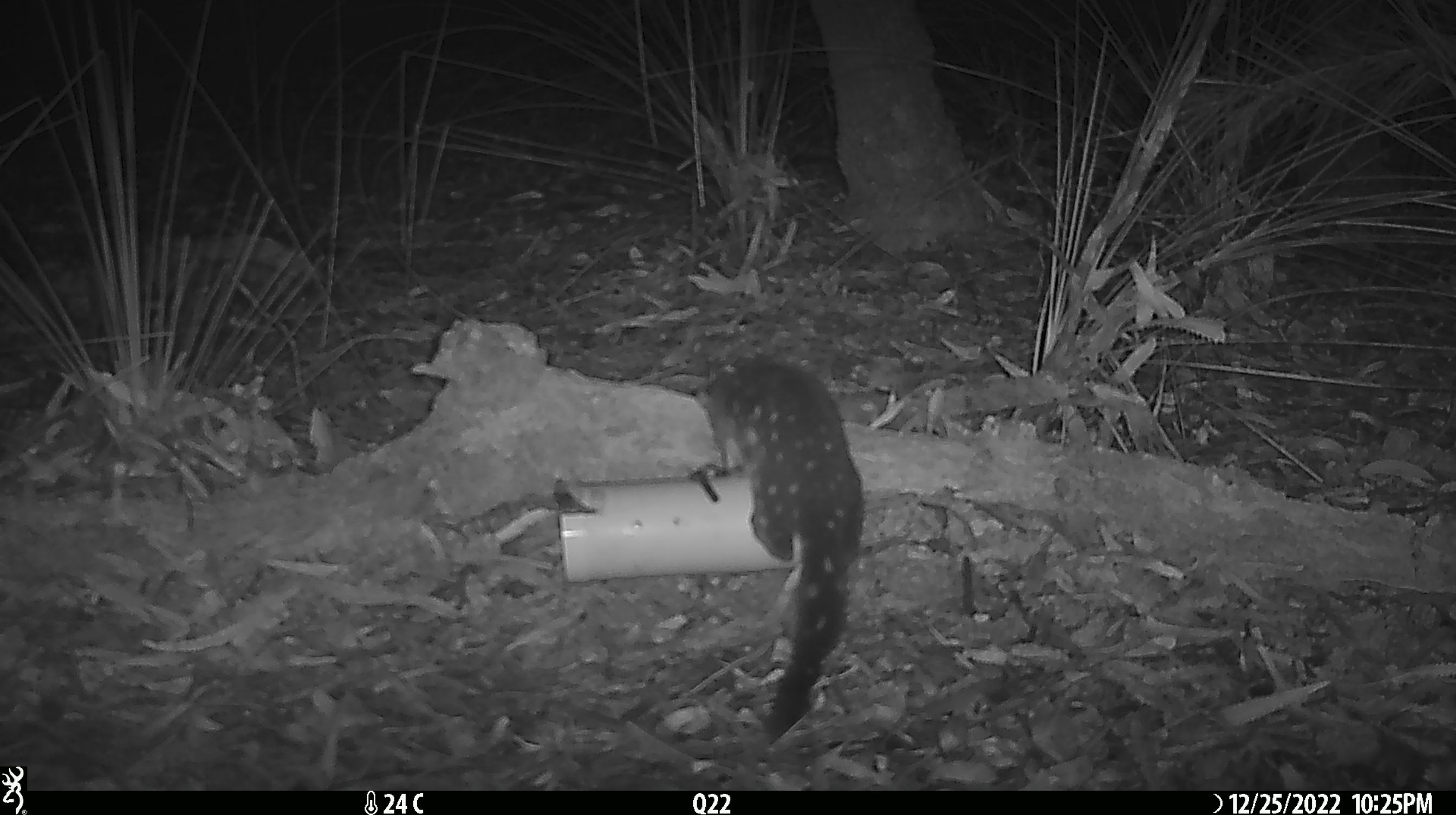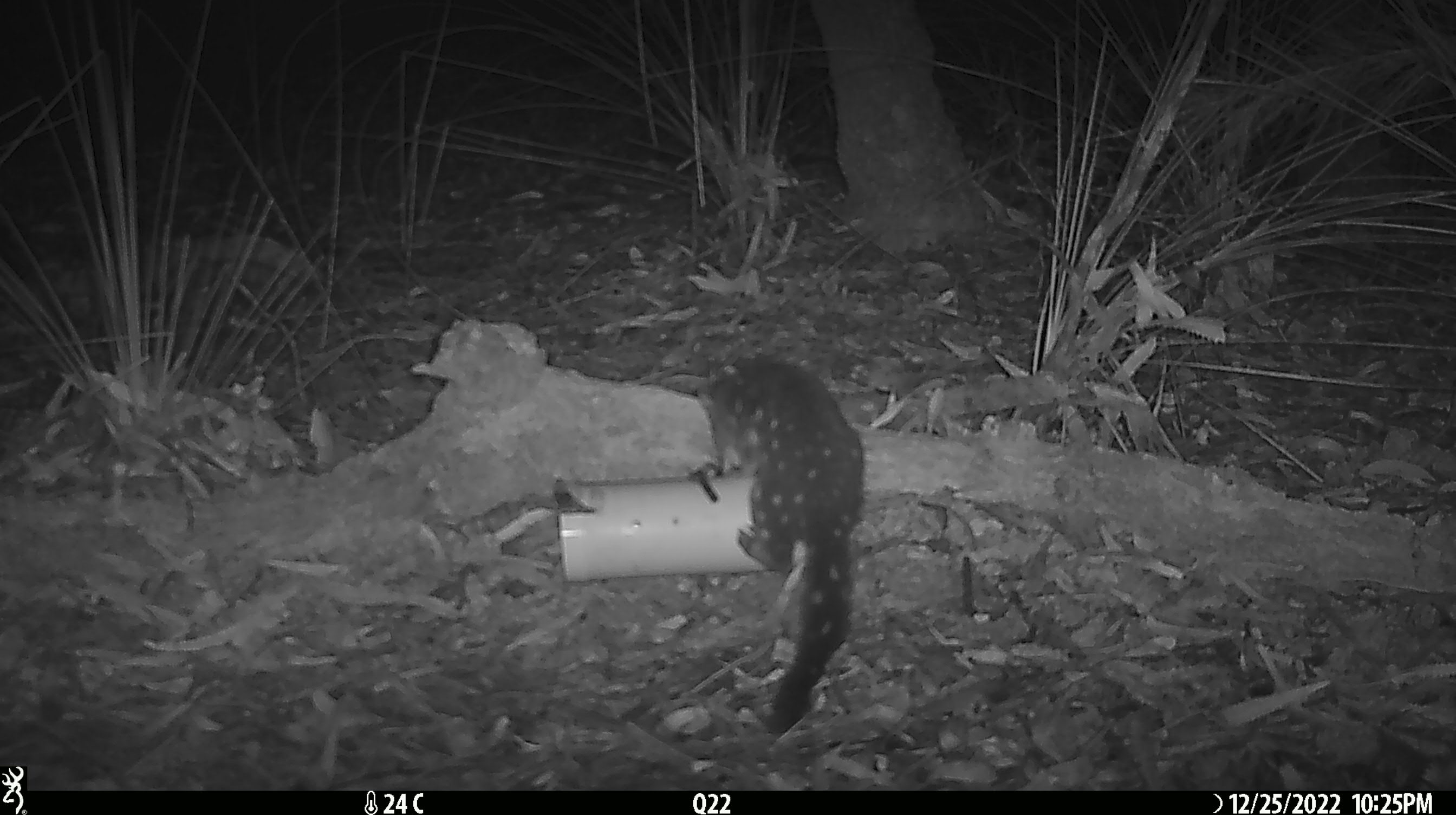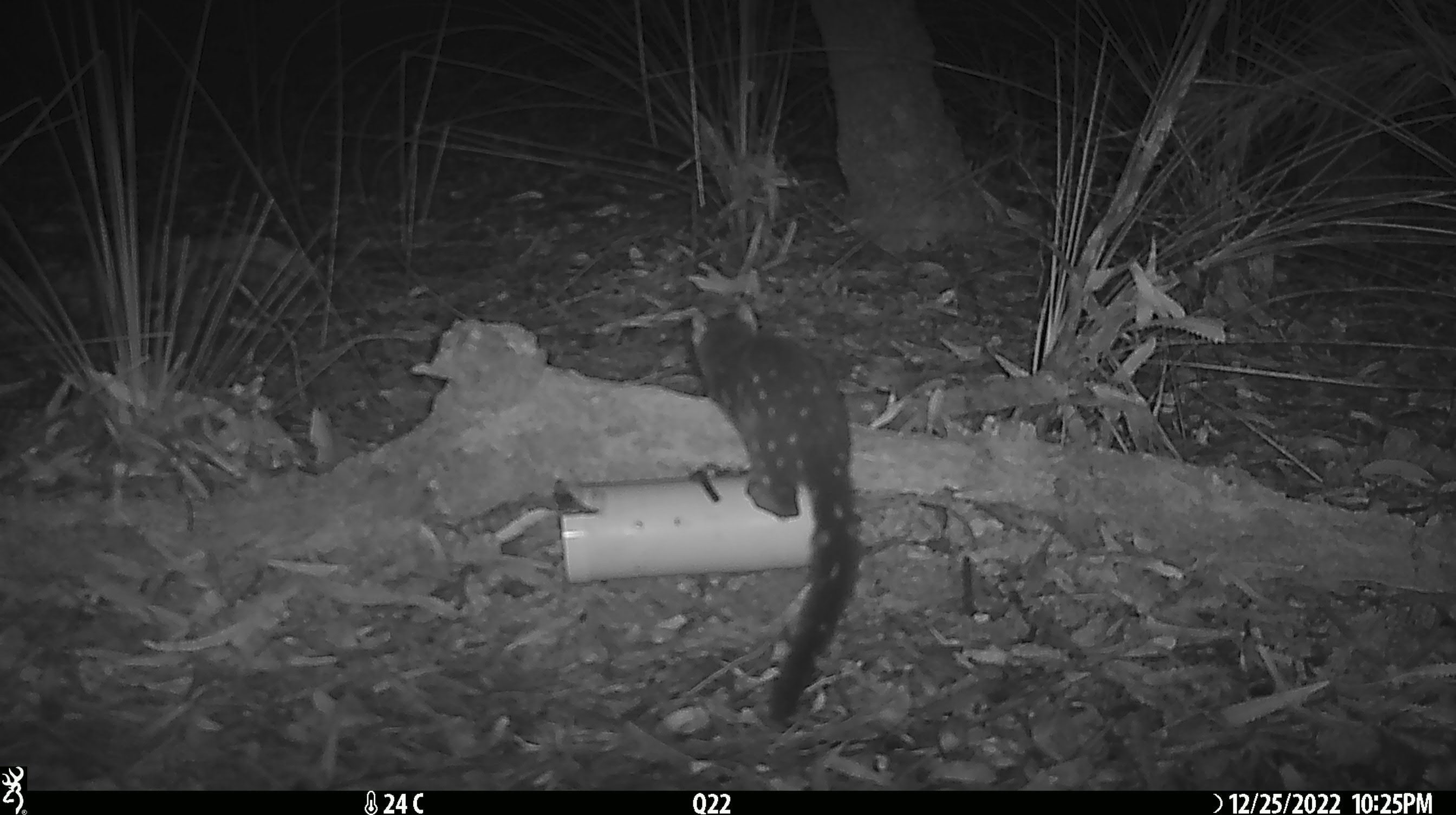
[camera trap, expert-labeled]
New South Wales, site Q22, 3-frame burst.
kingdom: Animalia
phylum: Chordata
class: Mammalia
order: Dasyuromorphia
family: Dasyuridae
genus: Dasyurus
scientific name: Dasyurus maculatus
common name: spotted-tailed quoll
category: quoll